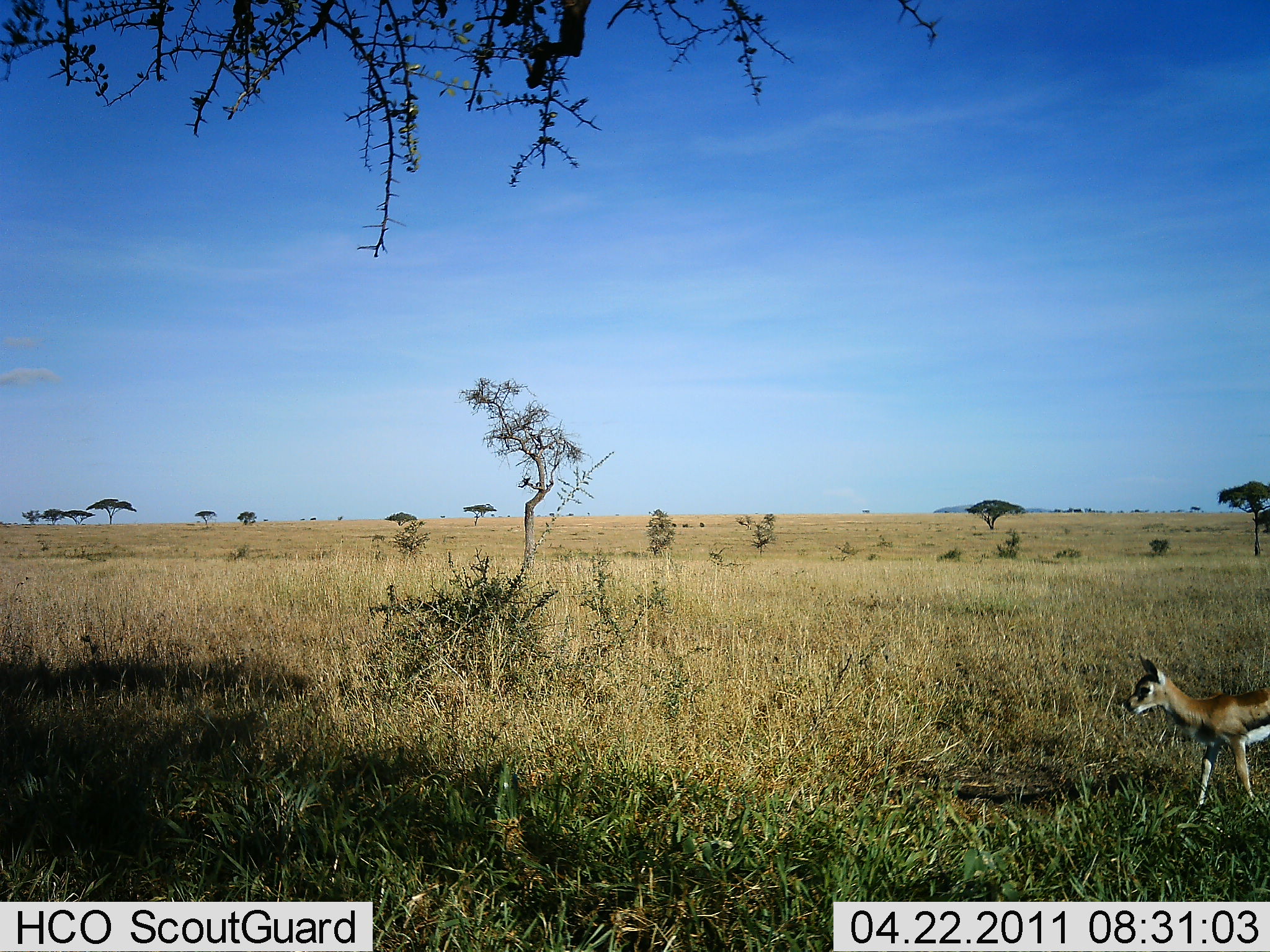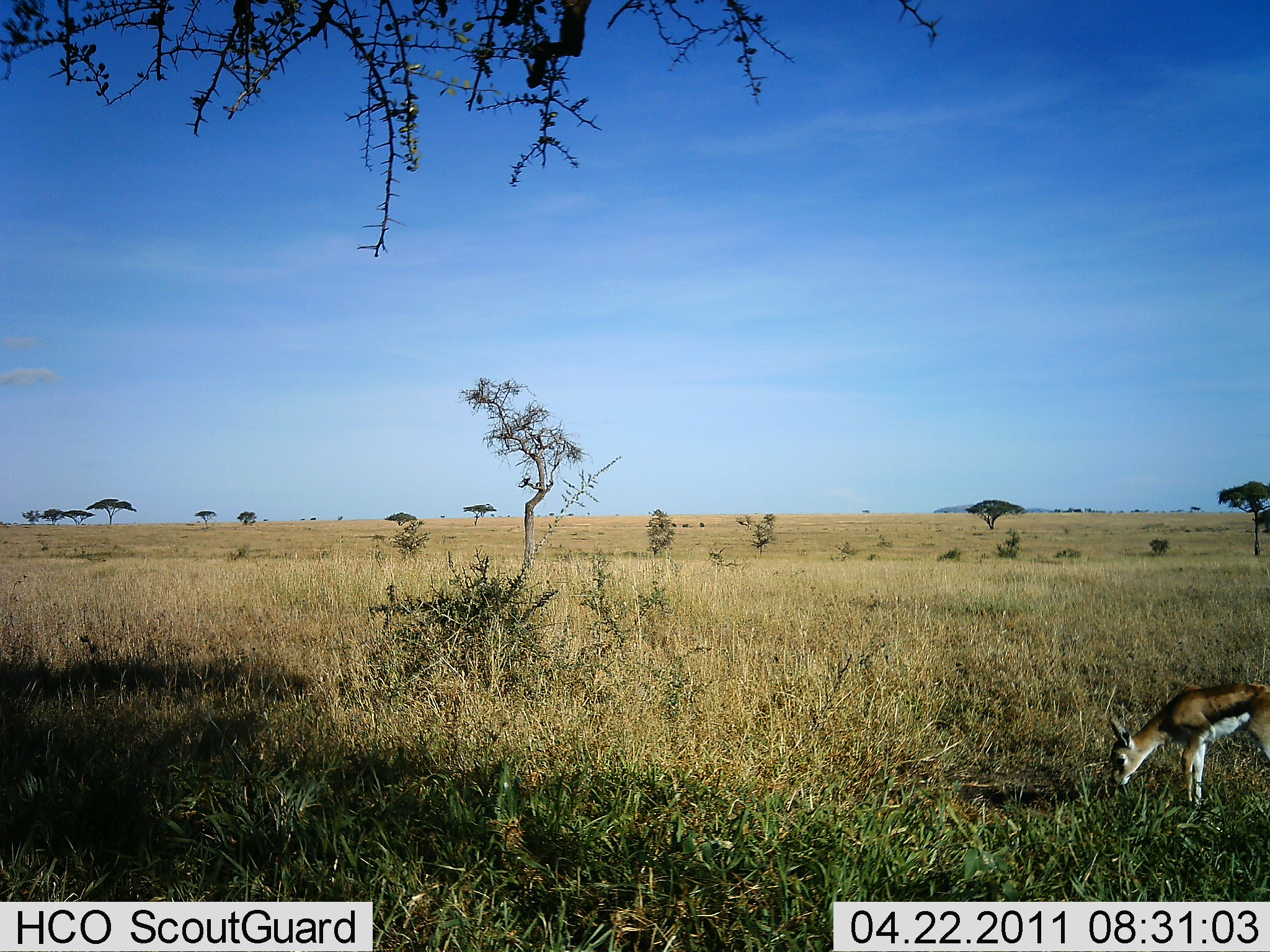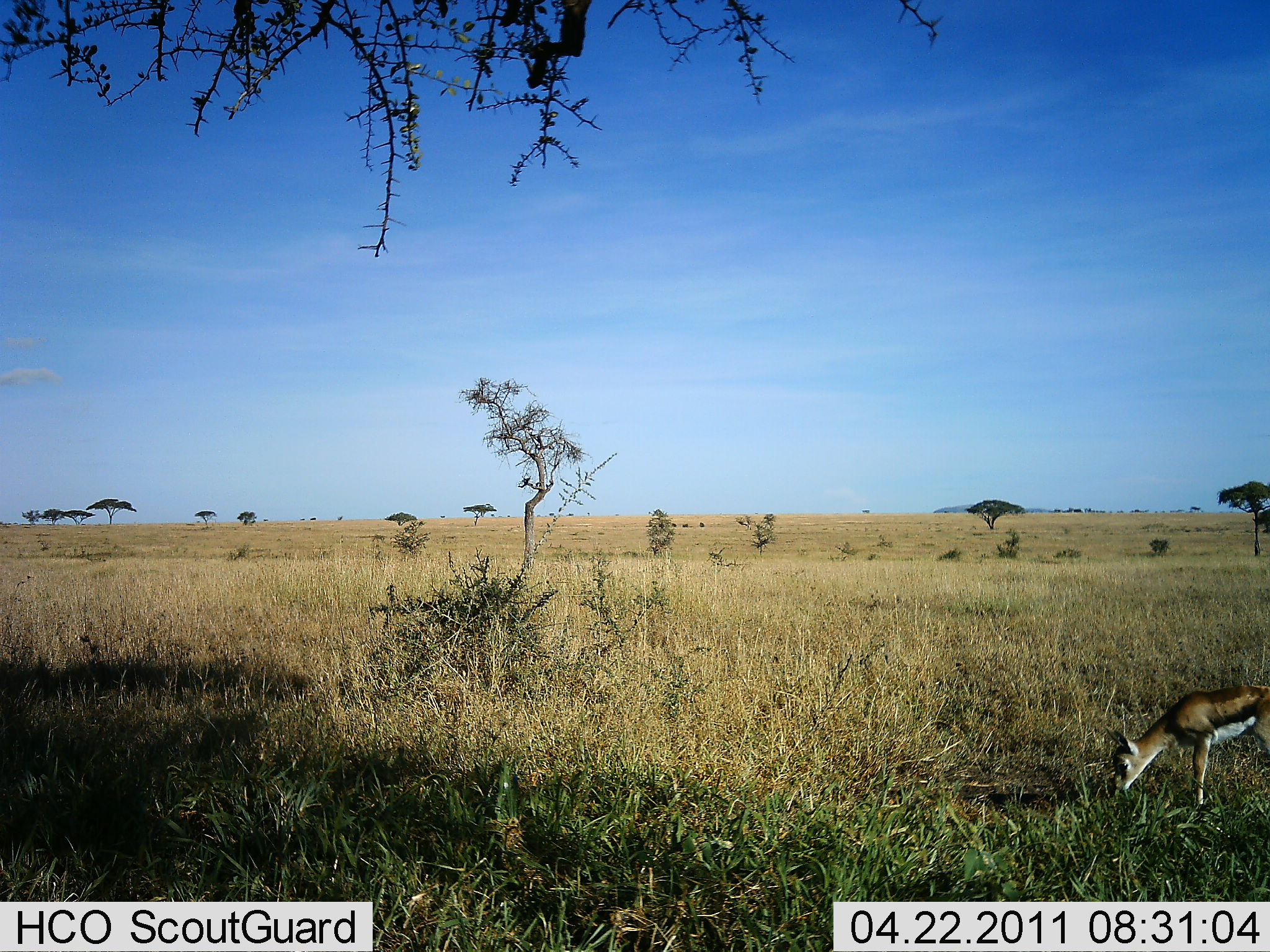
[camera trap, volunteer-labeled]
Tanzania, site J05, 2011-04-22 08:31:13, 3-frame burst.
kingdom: Animalia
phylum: Chordata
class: Mammalia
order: Artiodactyla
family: Bovidae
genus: Eudorcas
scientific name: Eudorcas thomsonii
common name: thomson's gazelle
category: gazellethomsons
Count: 1.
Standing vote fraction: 20%.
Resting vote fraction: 0%.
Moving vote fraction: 10%.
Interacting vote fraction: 0%.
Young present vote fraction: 50%.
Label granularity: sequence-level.